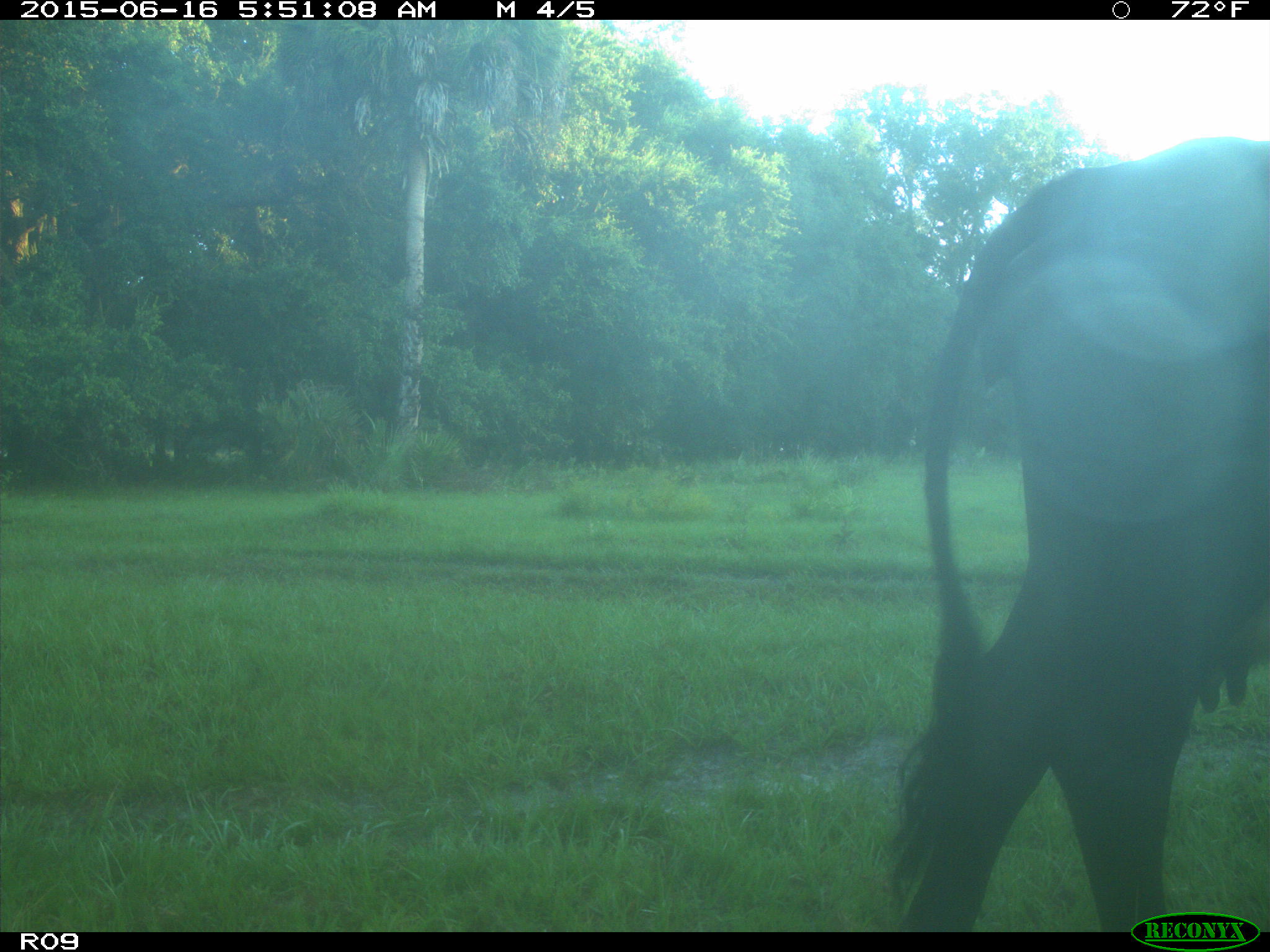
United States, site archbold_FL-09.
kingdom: Animalia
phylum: Chordata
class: Mammalia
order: Artiodactyla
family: Bovidae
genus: Bos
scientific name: Bos taurus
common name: domestic cow